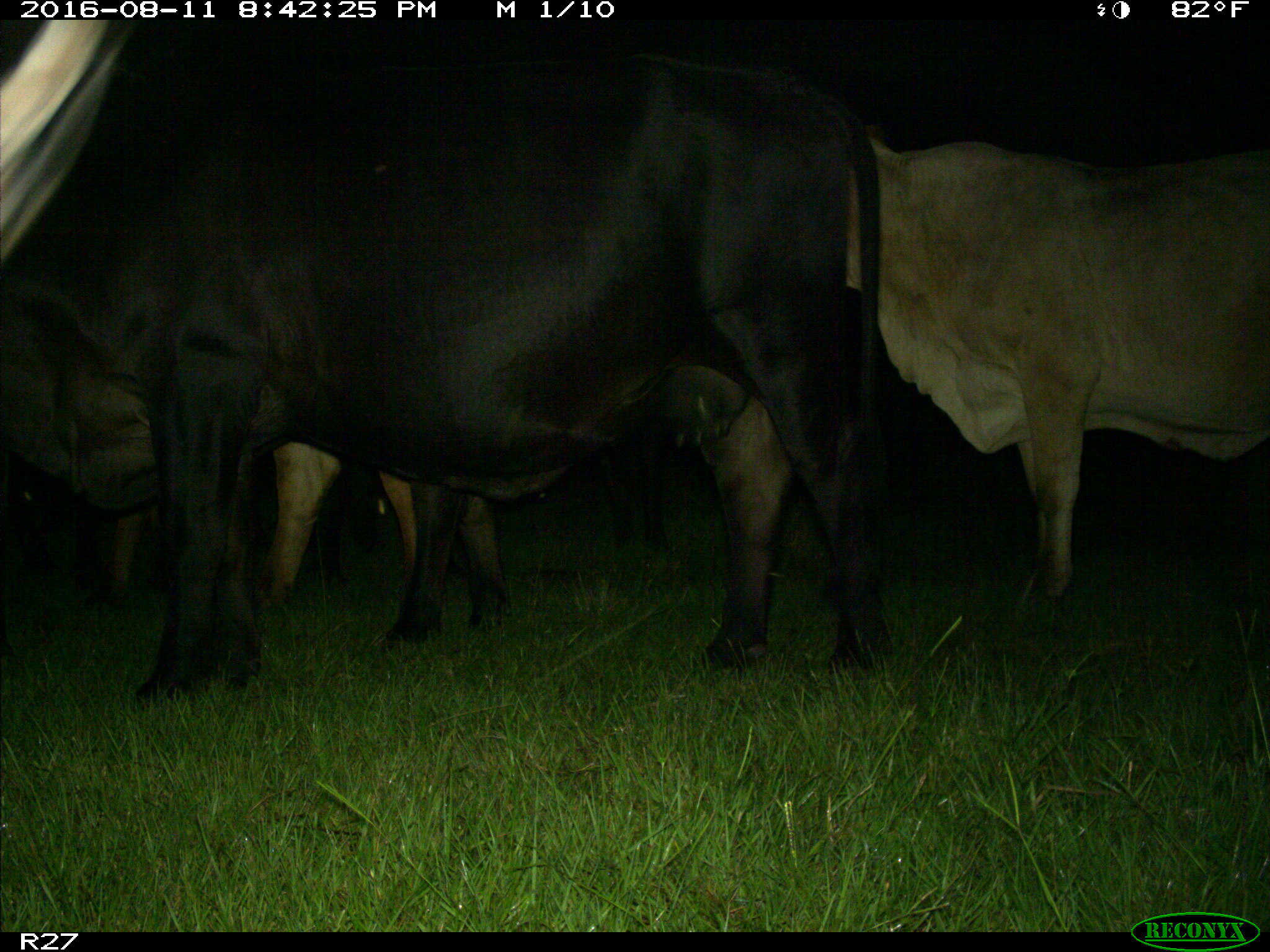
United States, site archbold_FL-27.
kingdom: Animalia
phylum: Chordata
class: Mammalia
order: Artiodactyla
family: Bovidae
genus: Bos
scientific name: Bos taurus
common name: domestic cow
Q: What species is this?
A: Bos taurus (domestic cow).